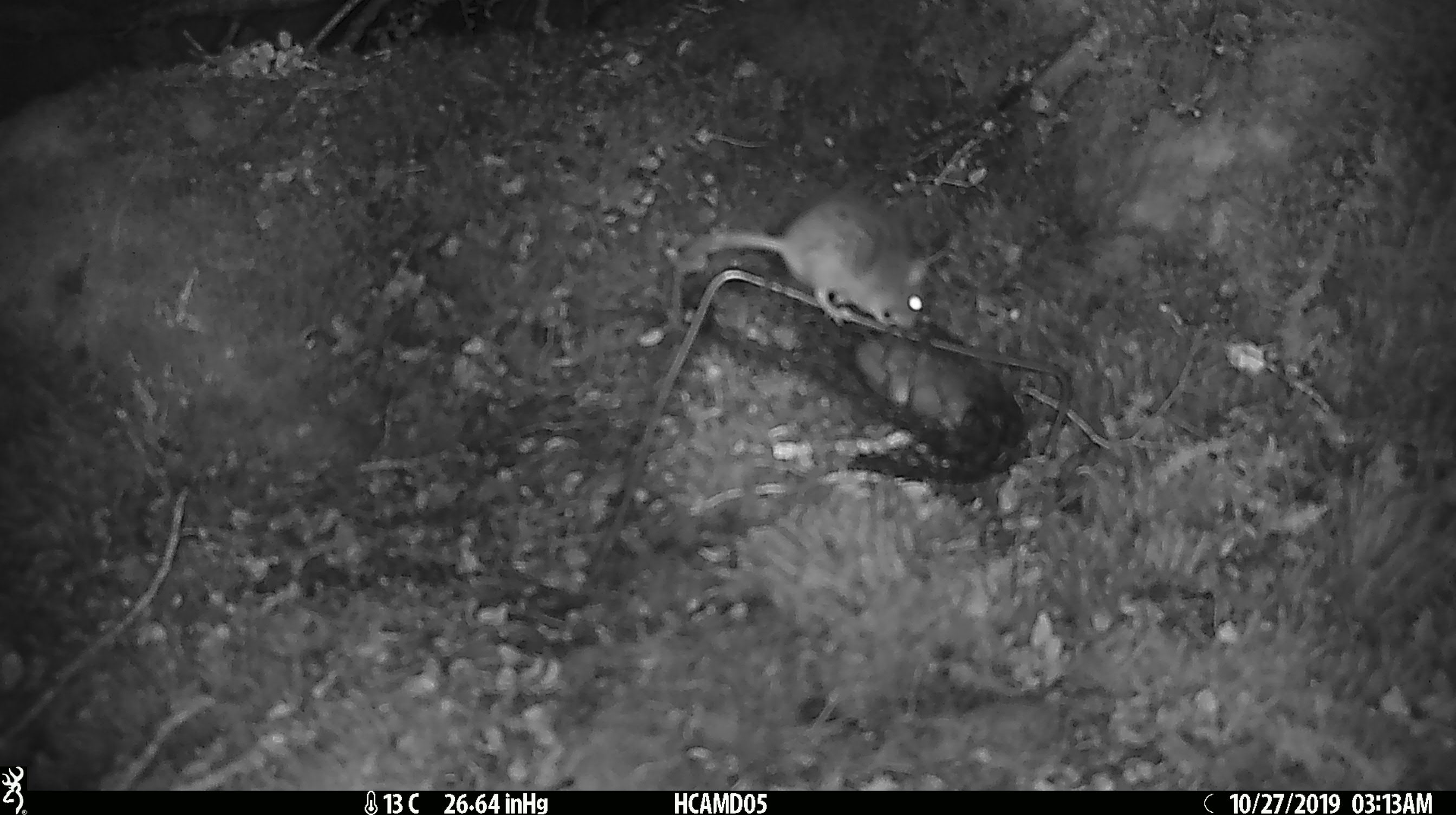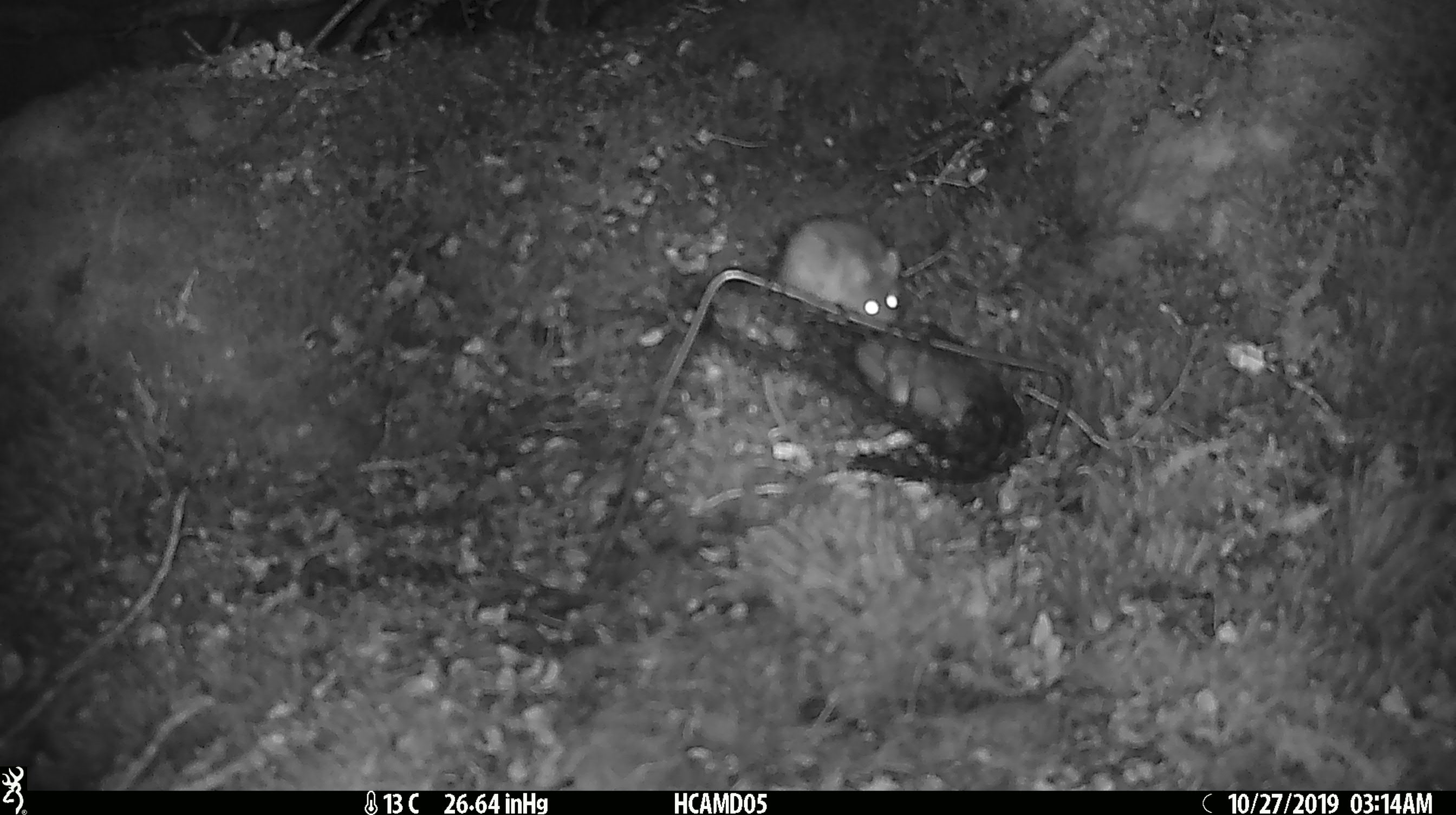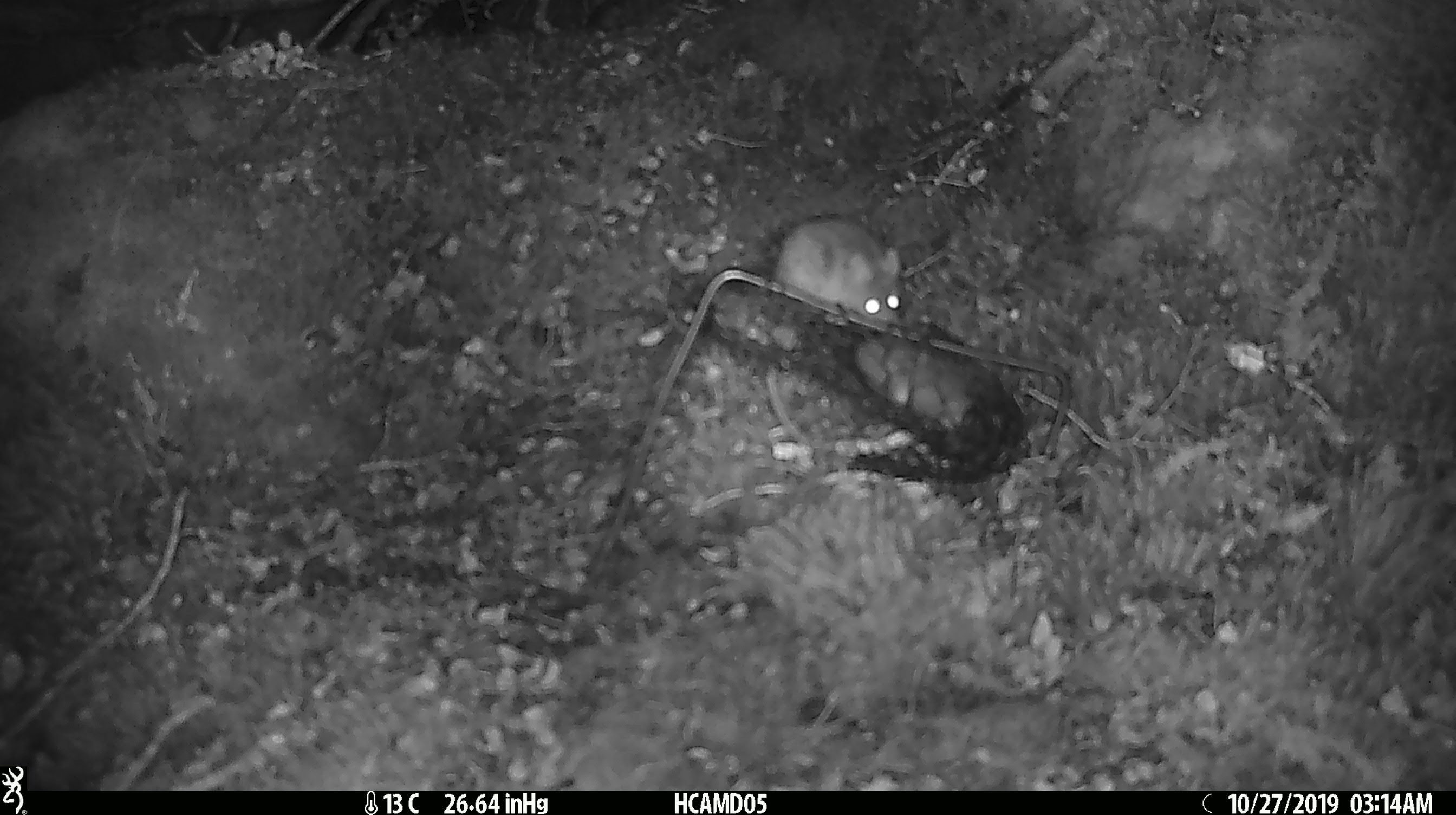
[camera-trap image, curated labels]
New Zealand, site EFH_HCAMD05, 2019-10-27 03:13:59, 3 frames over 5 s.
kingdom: Animalia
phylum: Chordata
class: Mammalia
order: Rodentia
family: Muridae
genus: Mus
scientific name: Mus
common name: mouse